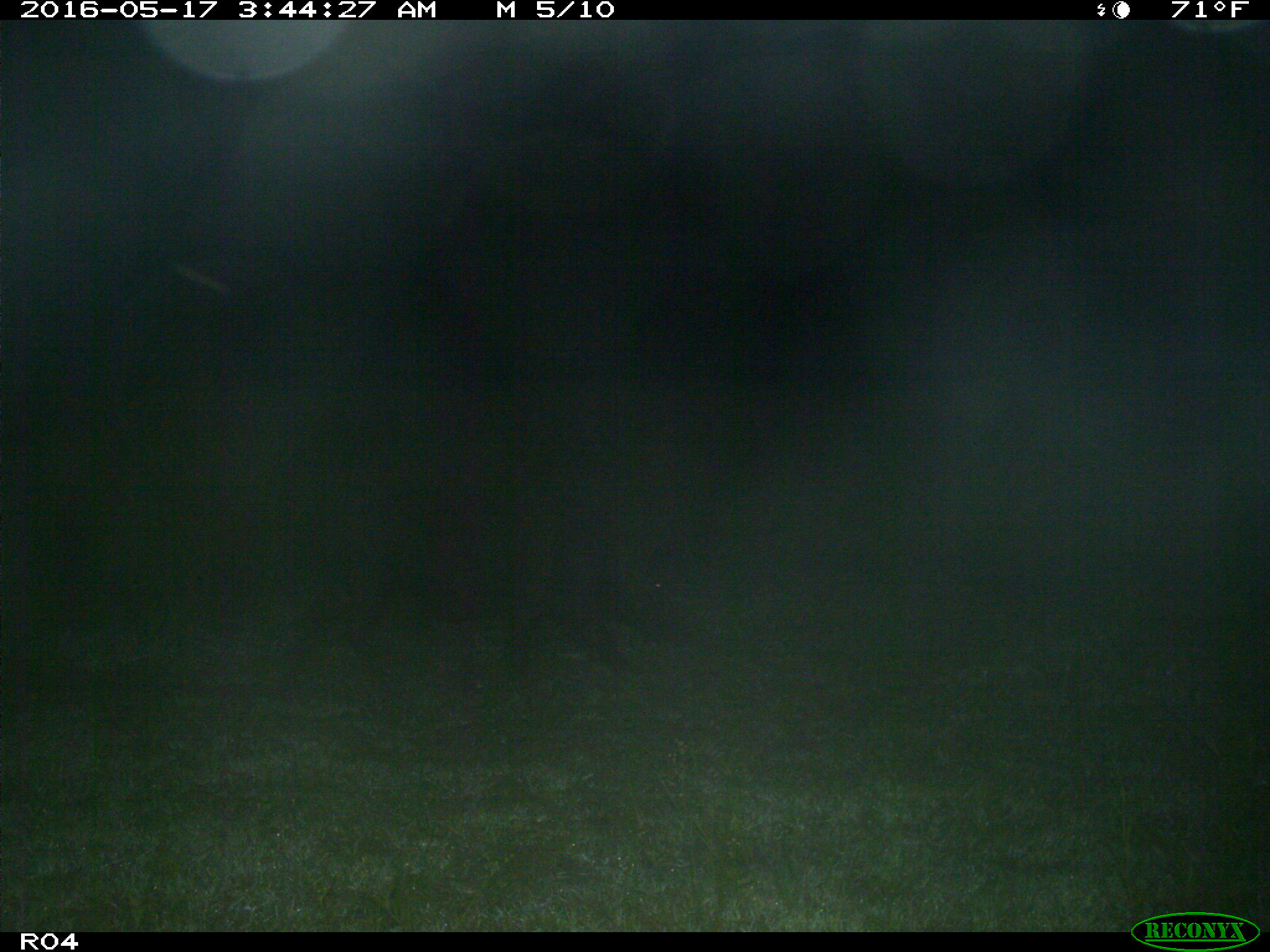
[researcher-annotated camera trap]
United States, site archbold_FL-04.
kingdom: Animalia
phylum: Chordata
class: Mammalia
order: Artiodactyla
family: Suidae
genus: Sus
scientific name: Sus scrofa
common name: wild boar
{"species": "Sus scrofa (wild boar)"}